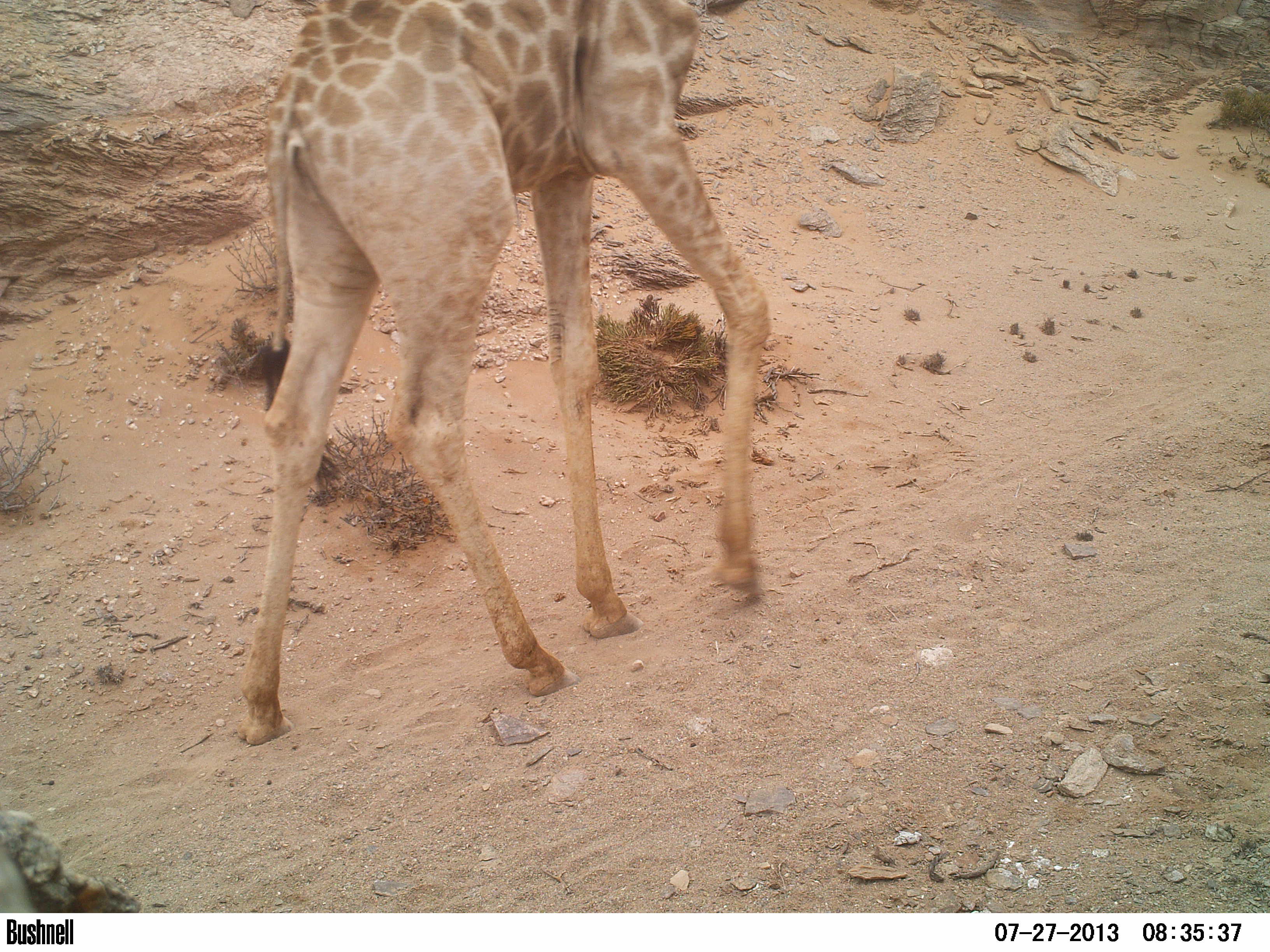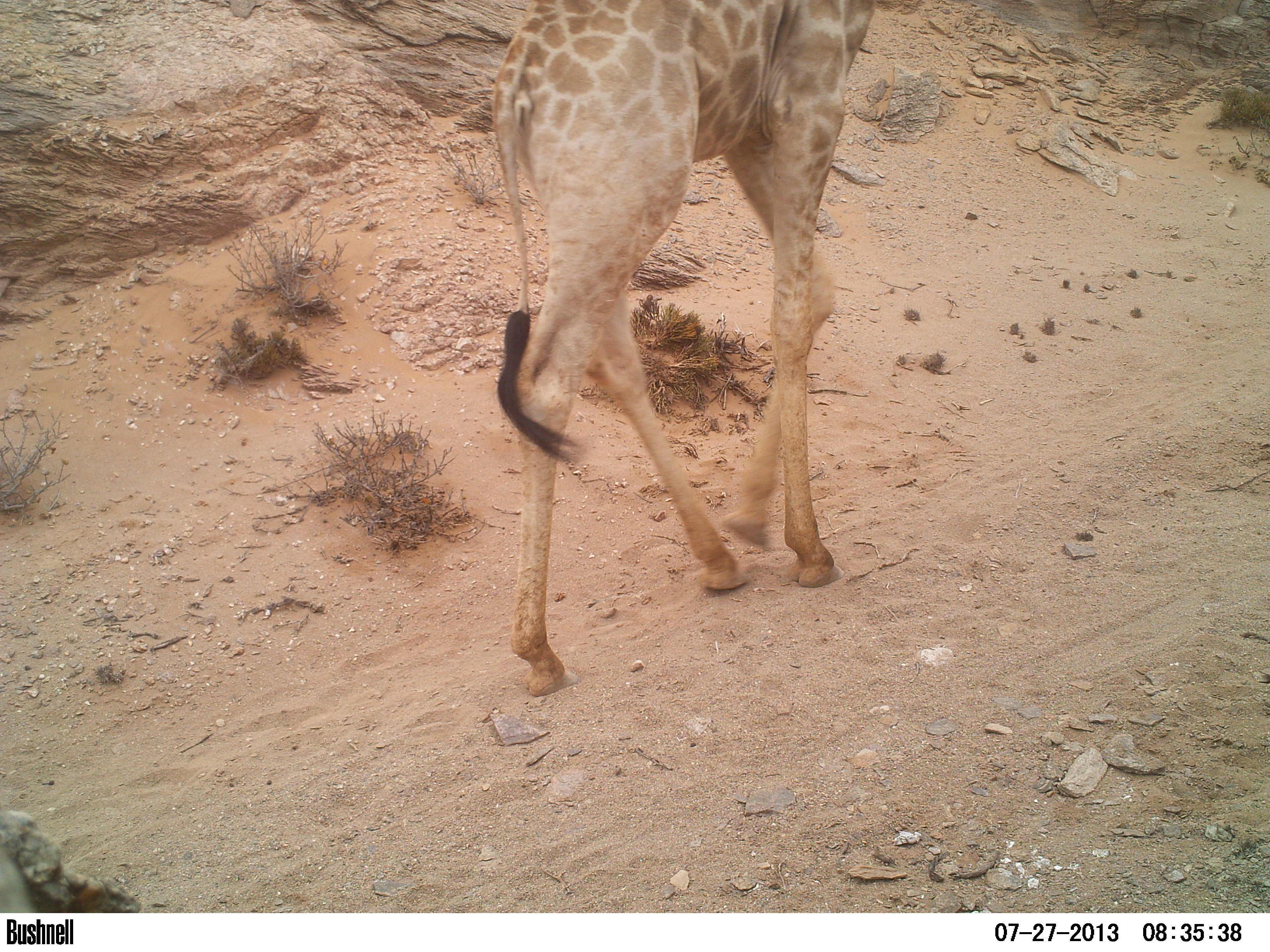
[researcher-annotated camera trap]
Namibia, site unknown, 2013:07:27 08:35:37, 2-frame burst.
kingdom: Animalia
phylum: Chordata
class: Mammalia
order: Artiodactyla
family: Giraffidae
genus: Giraffa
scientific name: Giraffa camelopardalis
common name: giraffe